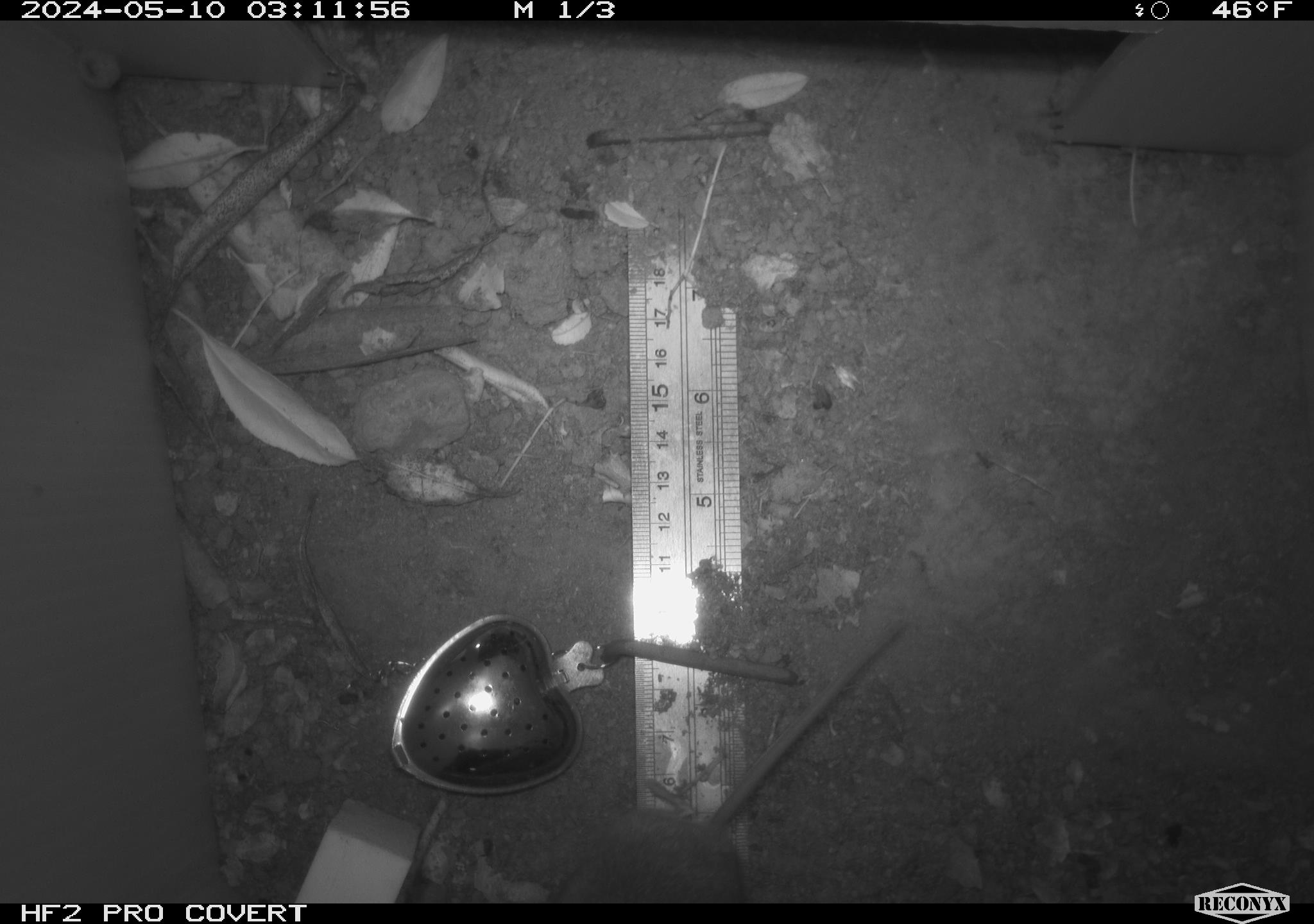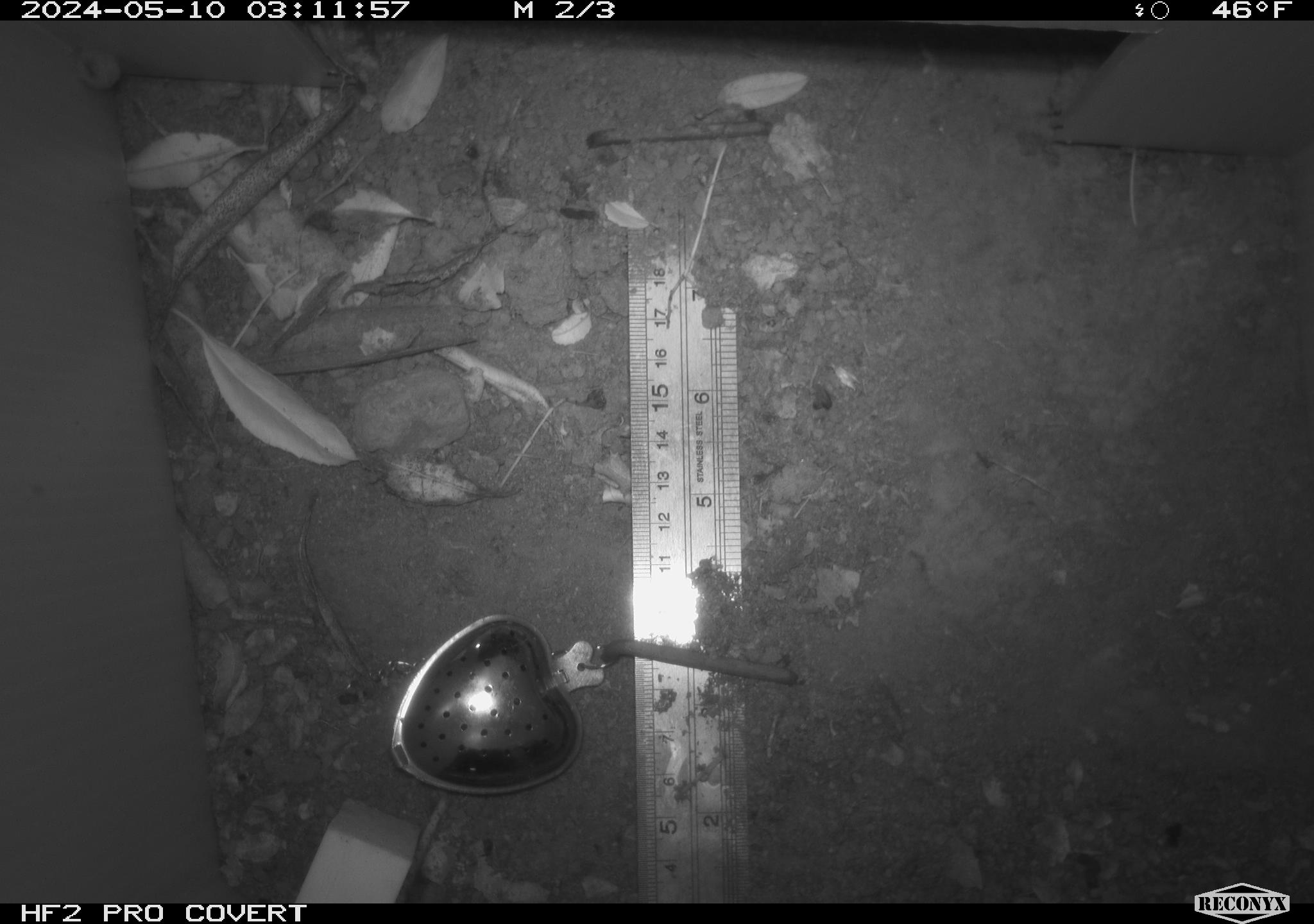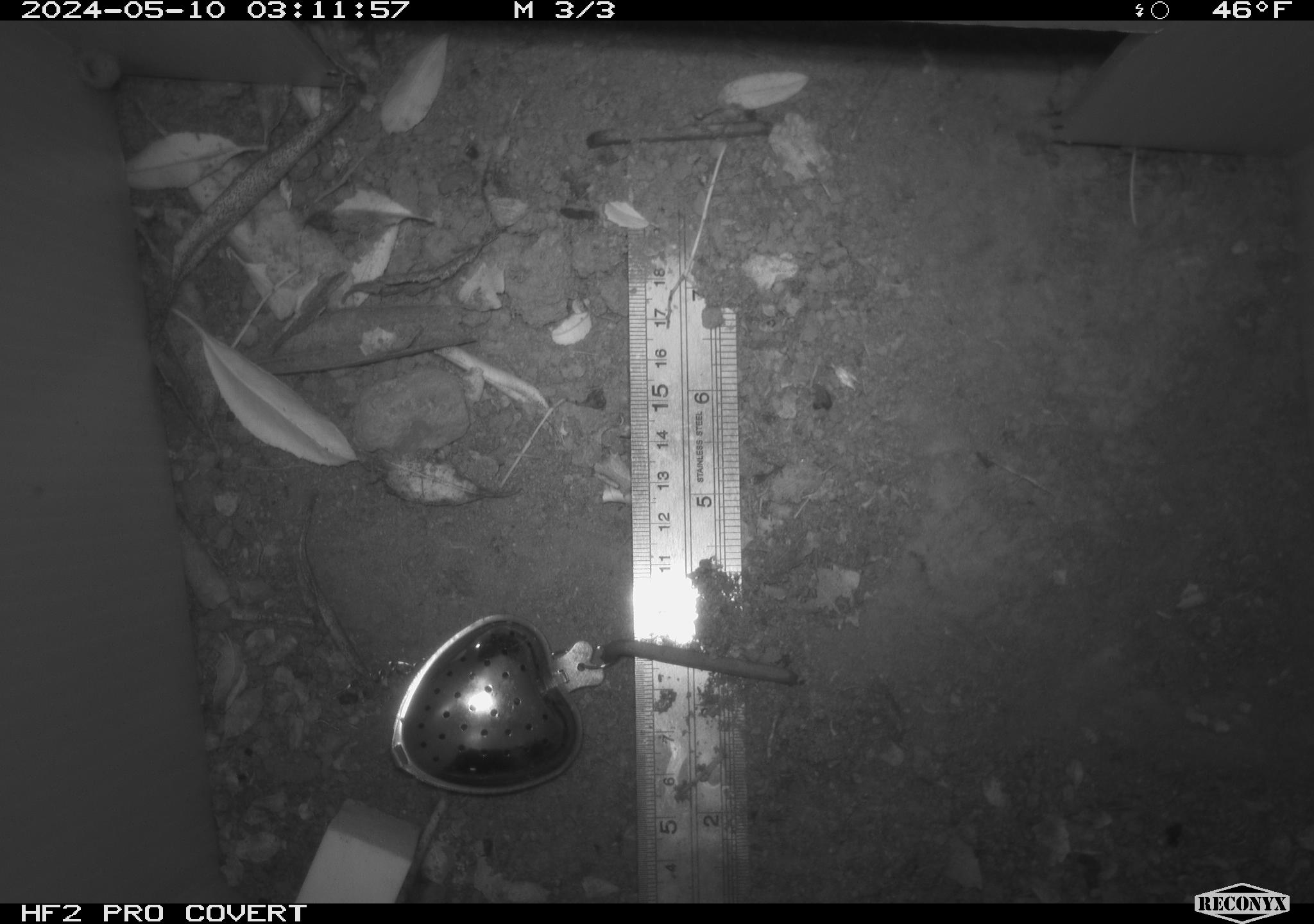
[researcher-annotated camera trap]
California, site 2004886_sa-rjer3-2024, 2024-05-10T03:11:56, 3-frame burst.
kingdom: Animalia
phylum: Chordata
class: Mammalia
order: Rodentia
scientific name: Rodentia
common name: mouse species